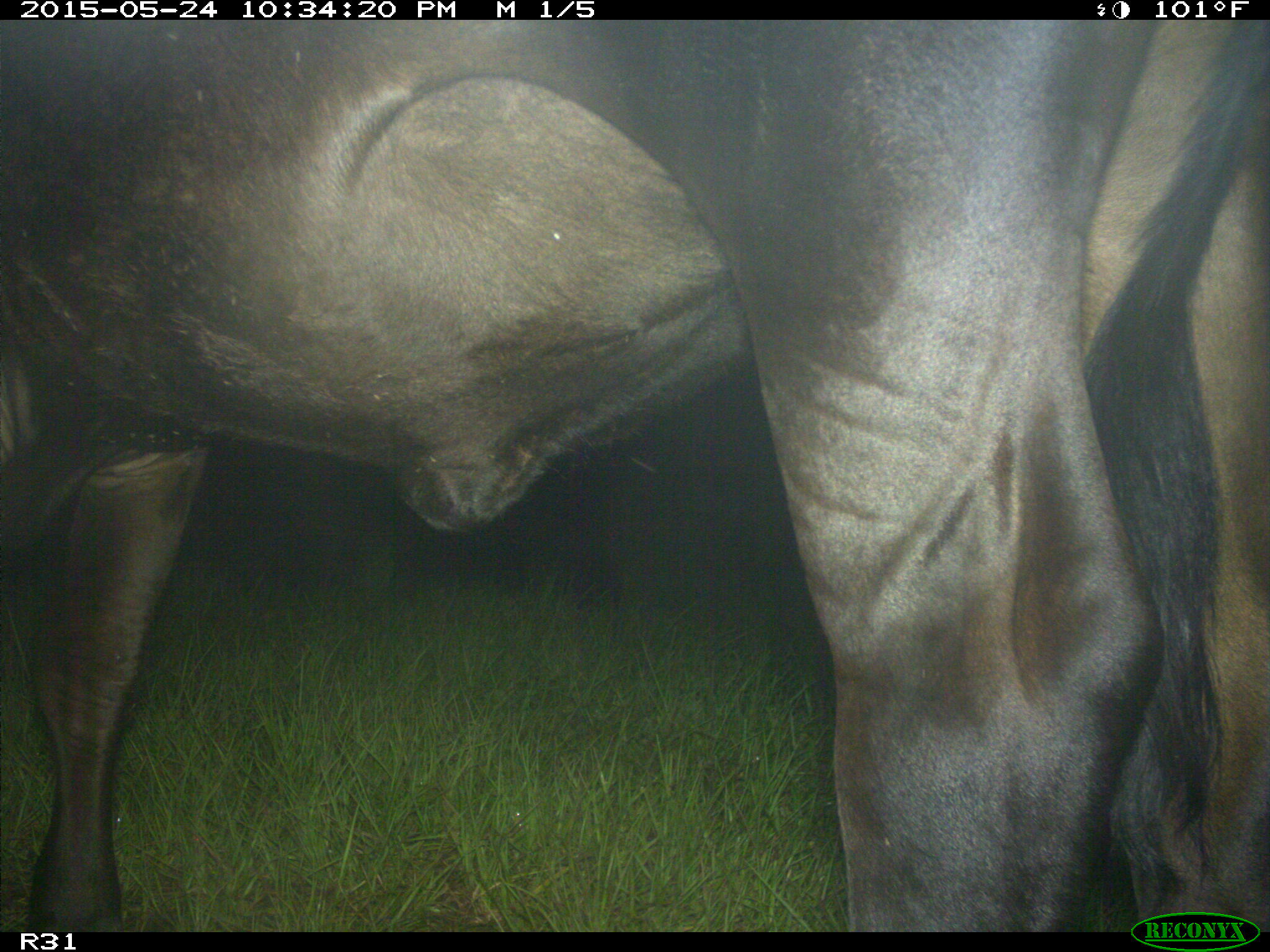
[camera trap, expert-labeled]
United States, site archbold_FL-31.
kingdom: Animalia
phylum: Chordata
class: Mammalia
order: Artiodactyla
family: Bovidae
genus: Bos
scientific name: Bos taurus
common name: domestic cow